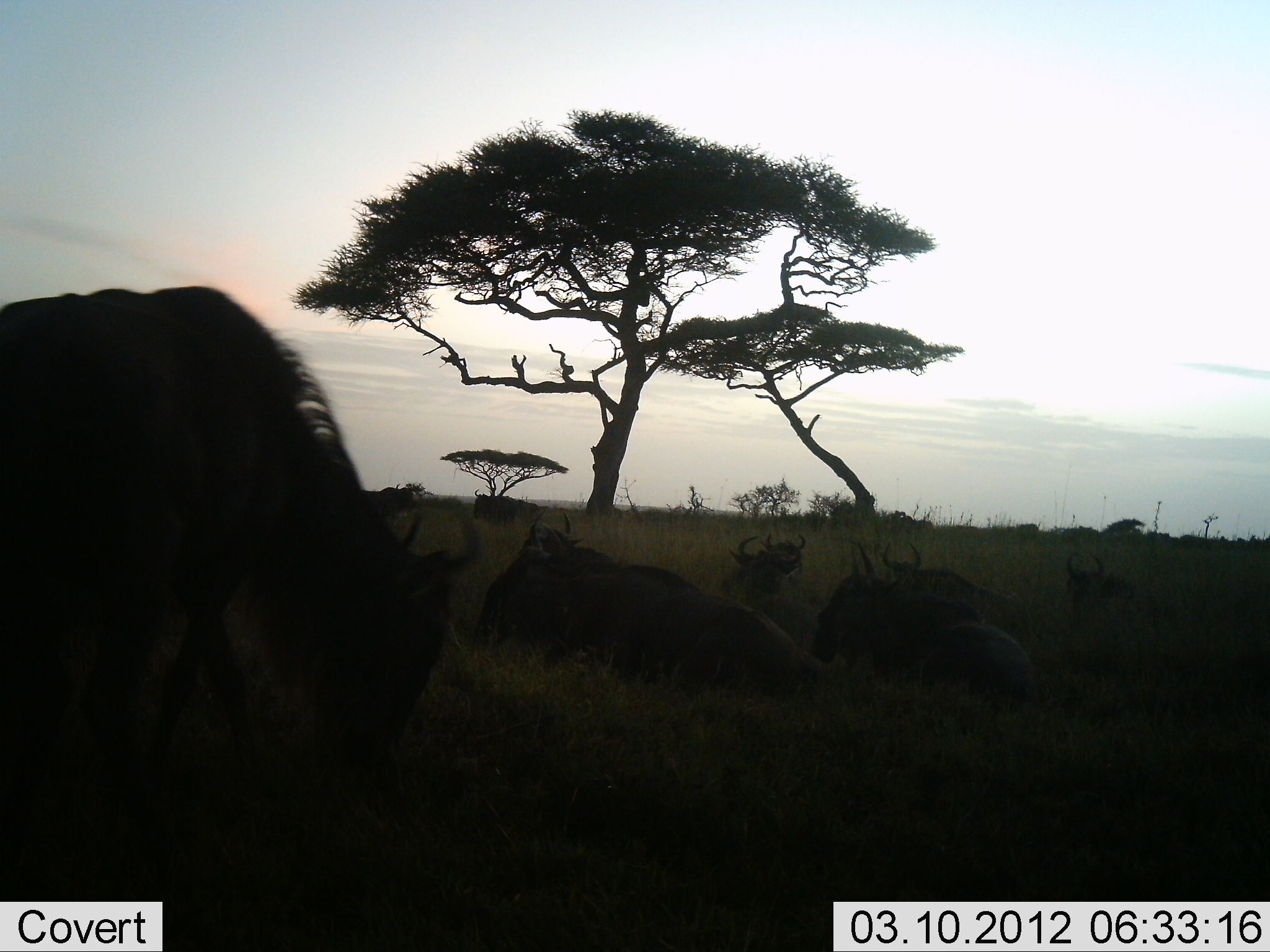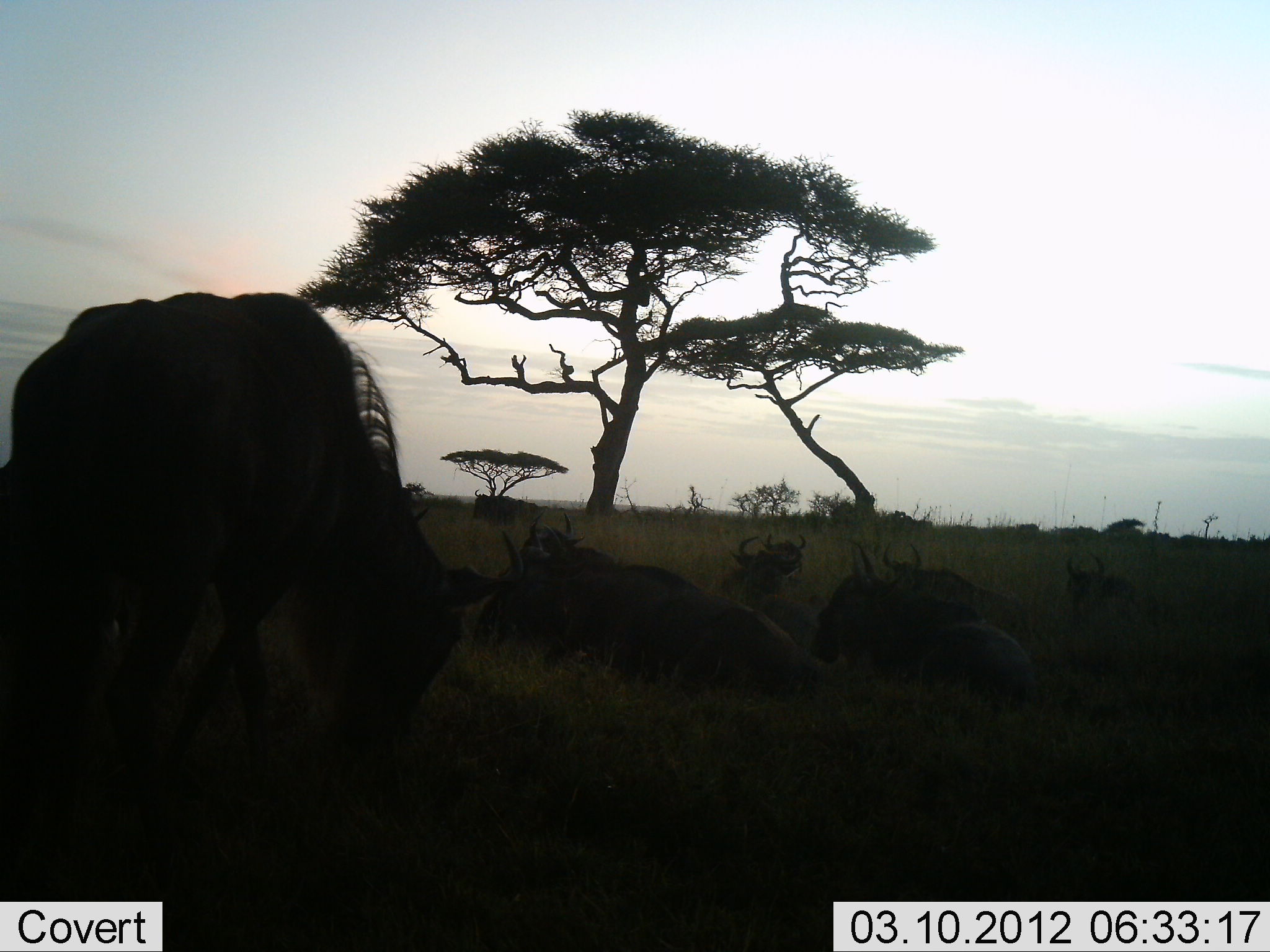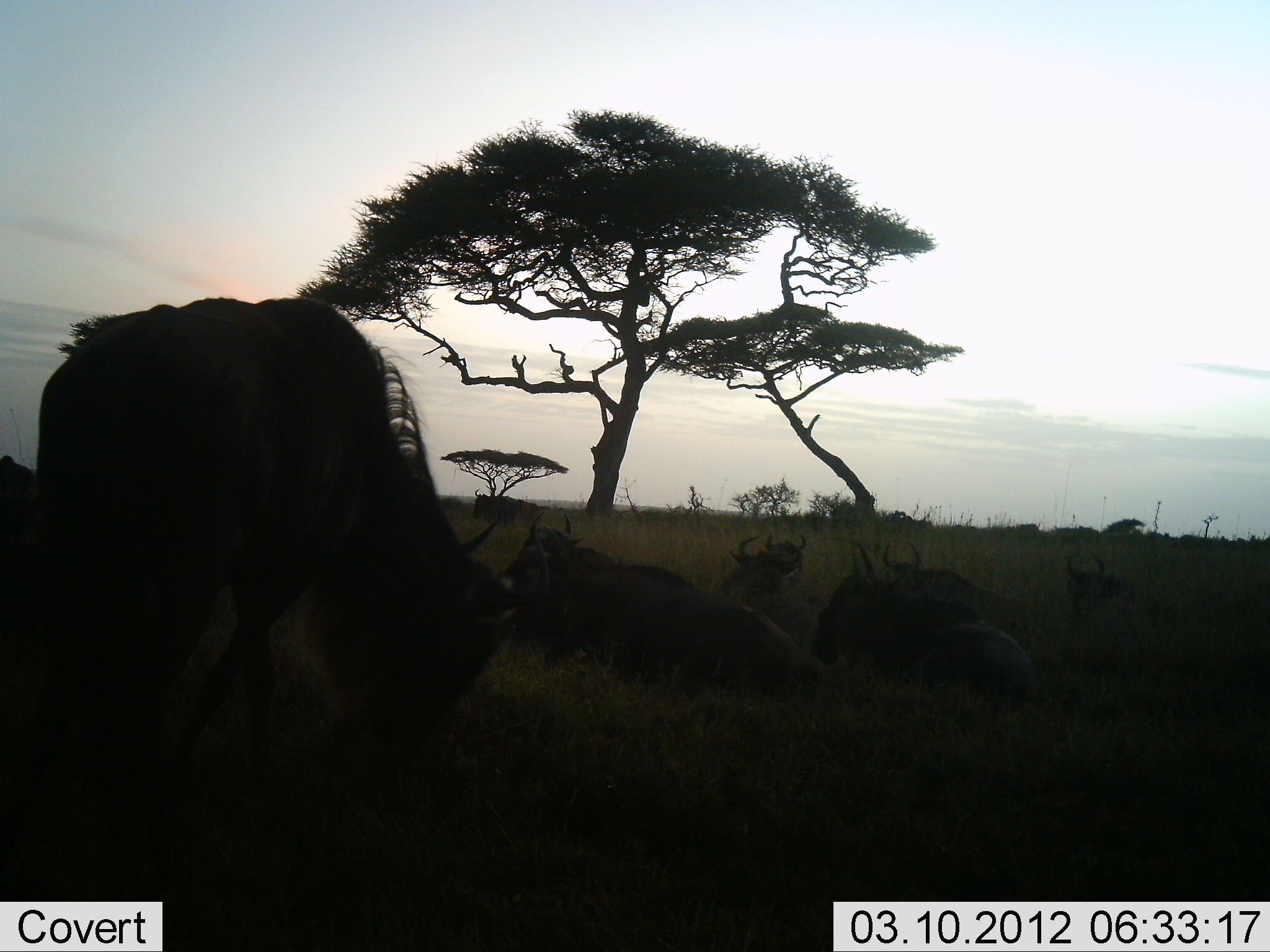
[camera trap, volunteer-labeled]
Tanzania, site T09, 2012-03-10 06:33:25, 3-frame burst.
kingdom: Animalia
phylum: Chordata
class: Mammalia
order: Artiodactyla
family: Bovidae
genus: Connochaetes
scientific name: Connochaetes taurinus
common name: blue wildebeest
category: wildebeest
Wildebeest (blue wildebeest) (Connochaetes taurinus), count 8. Behavior (volunteer vote fractions): standing 16%, resting 80%, moving 8%, interacting 0%. Young present (vote fraction): 0%. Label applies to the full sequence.